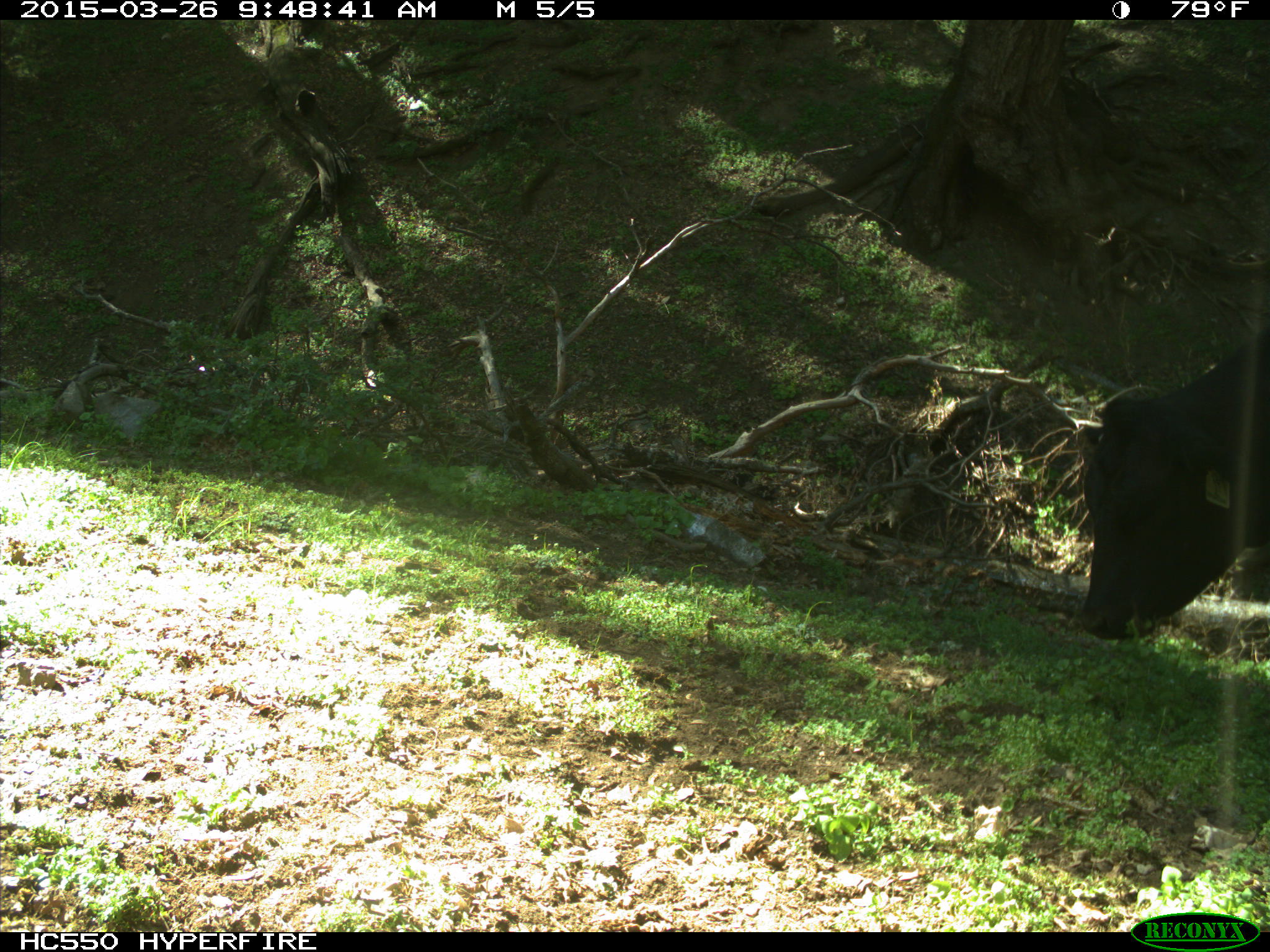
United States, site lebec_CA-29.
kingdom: Animalia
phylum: Chordata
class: Mammalia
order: Artiodactyla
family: Bovidae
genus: Bos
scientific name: Bos taurus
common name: domestic cow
Bos taurus (domestic cow).